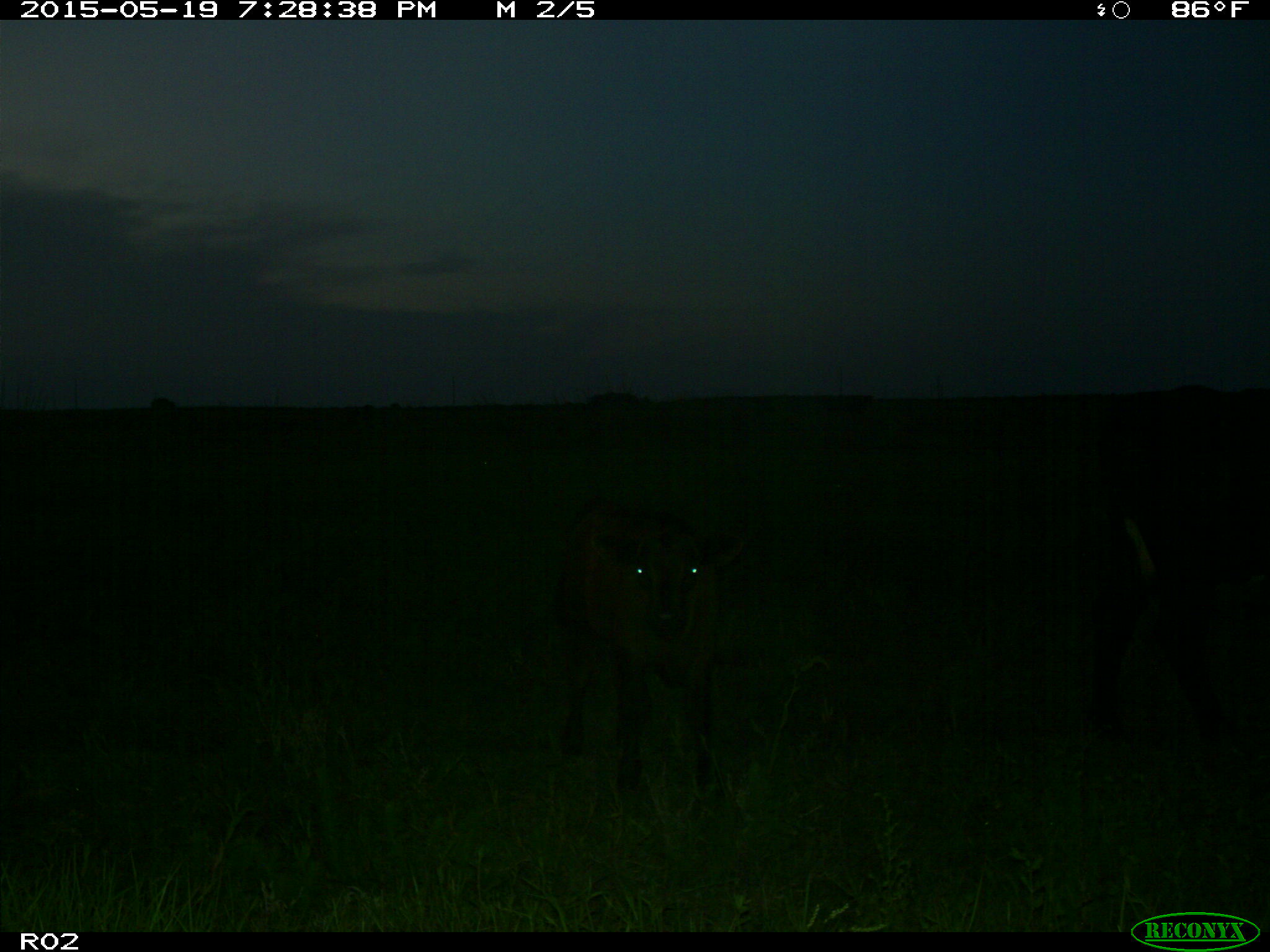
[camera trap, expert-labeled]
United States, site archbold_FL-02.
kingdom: Animalia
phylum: Chordata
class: Mammalia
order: Artiodactyla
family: Bovidae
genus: Bos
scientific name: Bos taurus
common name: domestic cow